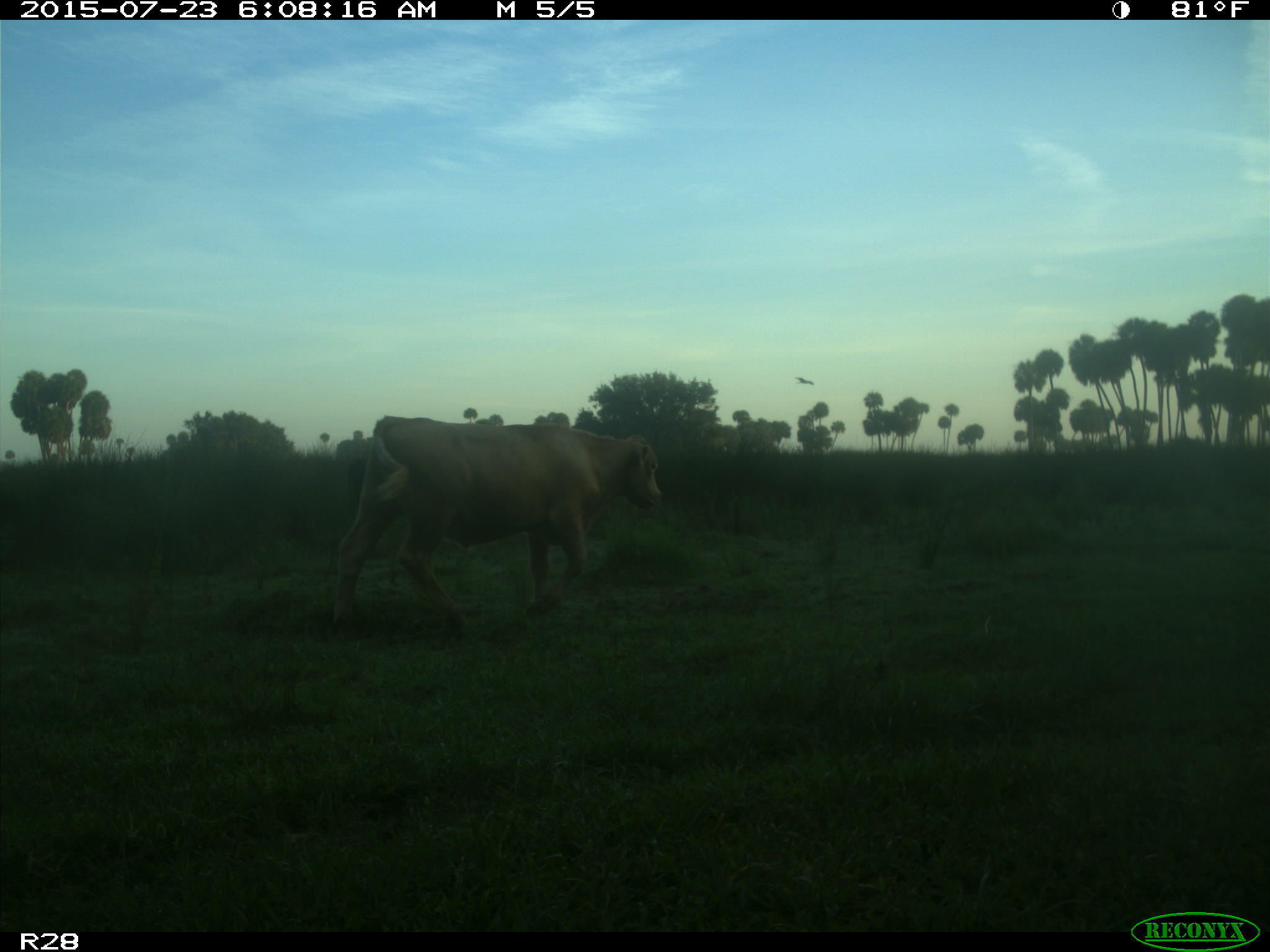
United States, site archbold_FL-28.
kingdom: Animalia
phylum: Chordata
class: Mammalia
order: Artiodactyla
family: Bovidae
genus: Bos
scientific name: Bos taurus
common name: domestic cow